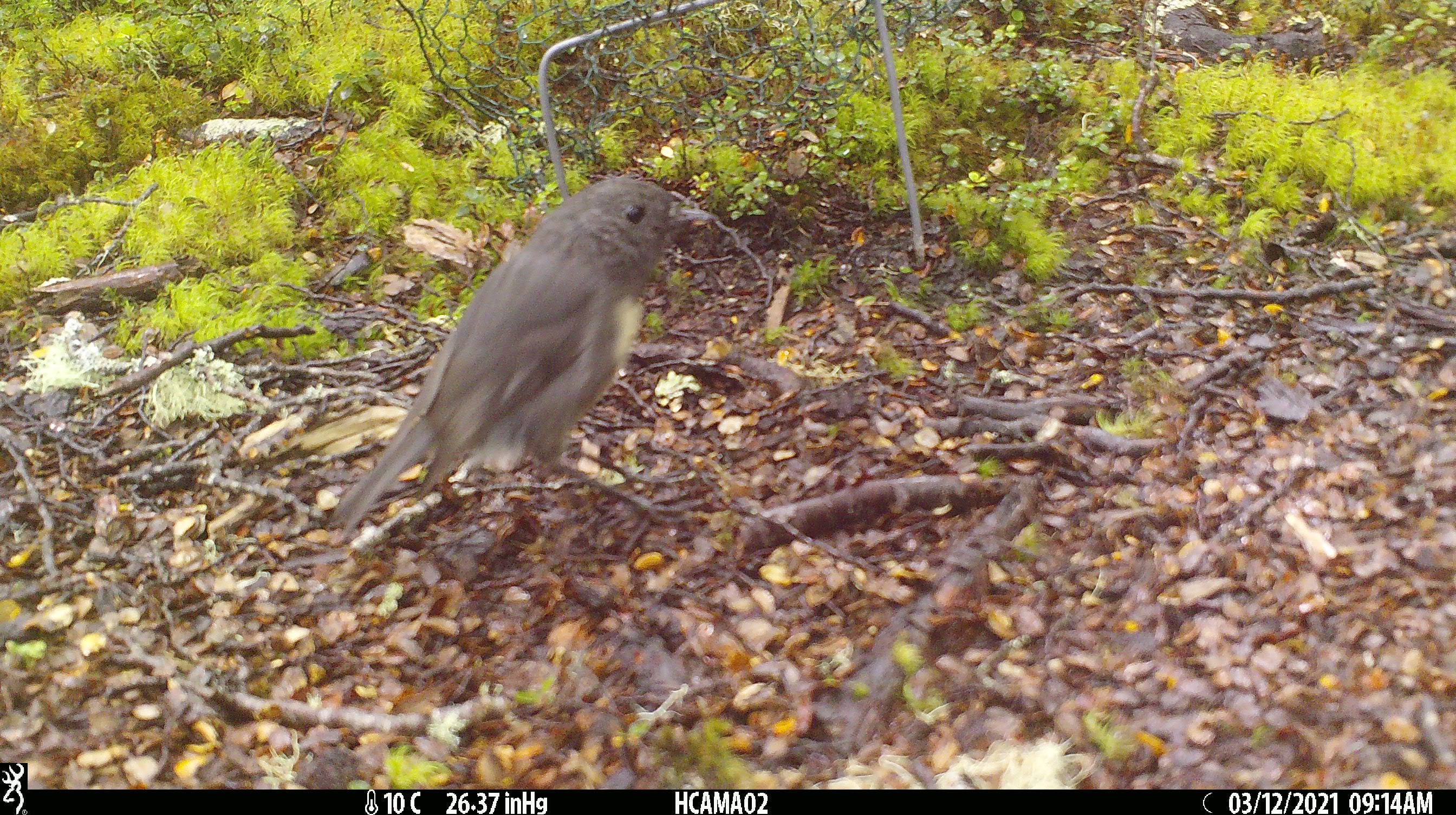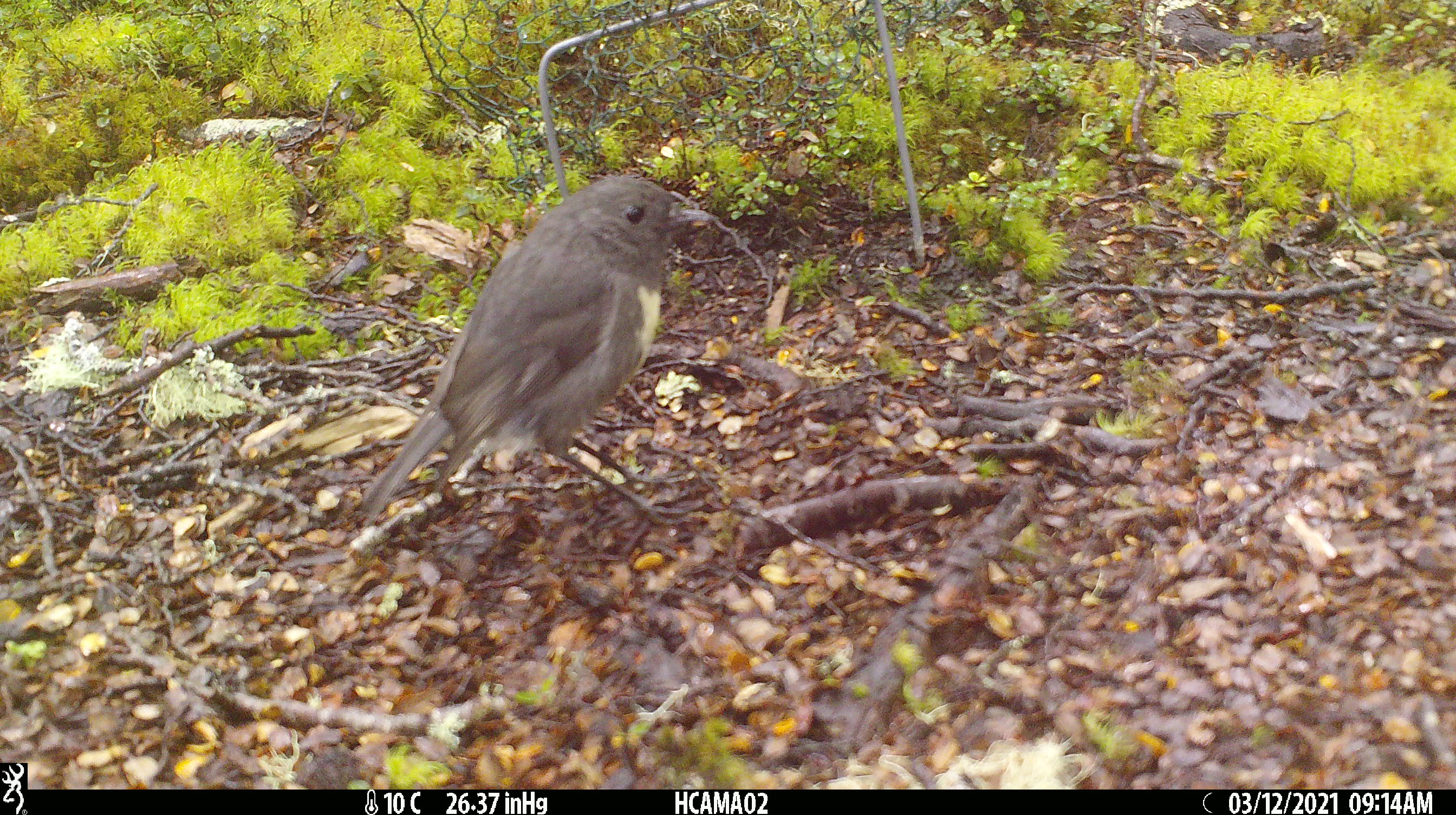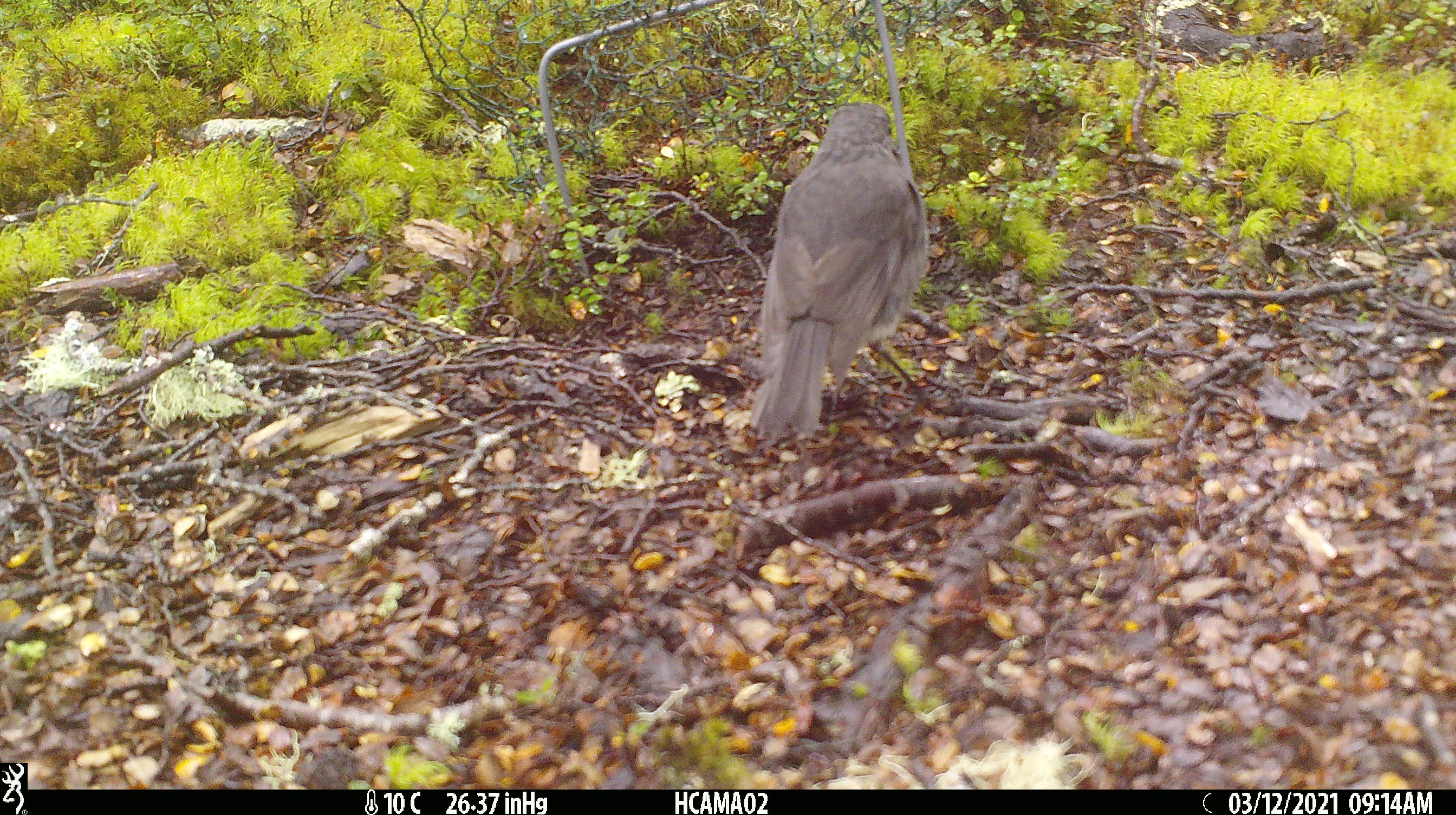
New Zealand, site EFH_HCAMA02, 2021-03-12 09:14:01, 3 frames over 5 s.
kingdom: Animalia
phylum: Chordata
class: Aves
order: Passeriformes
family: Petroicidae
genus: Petroica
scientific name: Petroica australis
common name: new zealand robin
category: robin